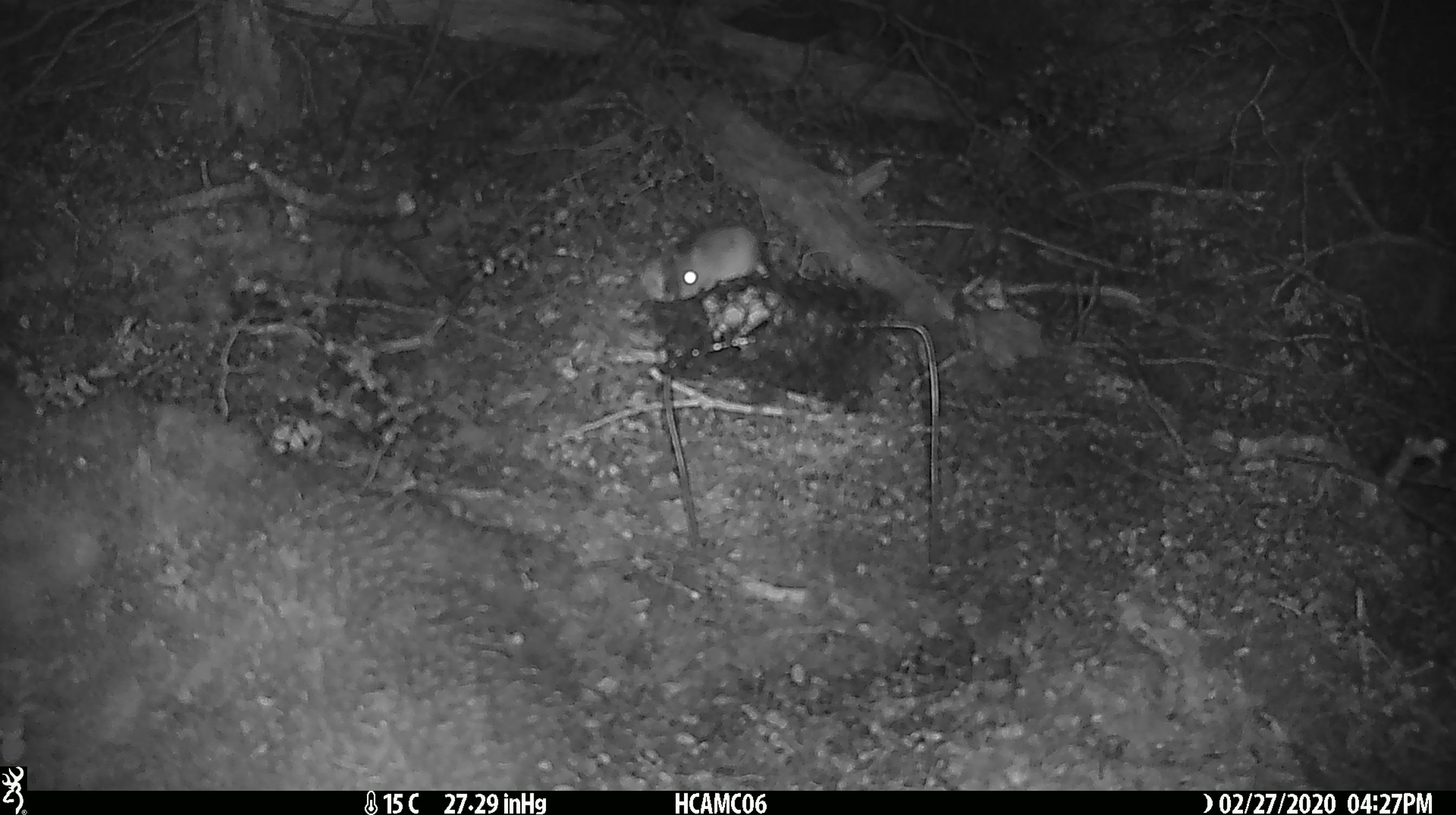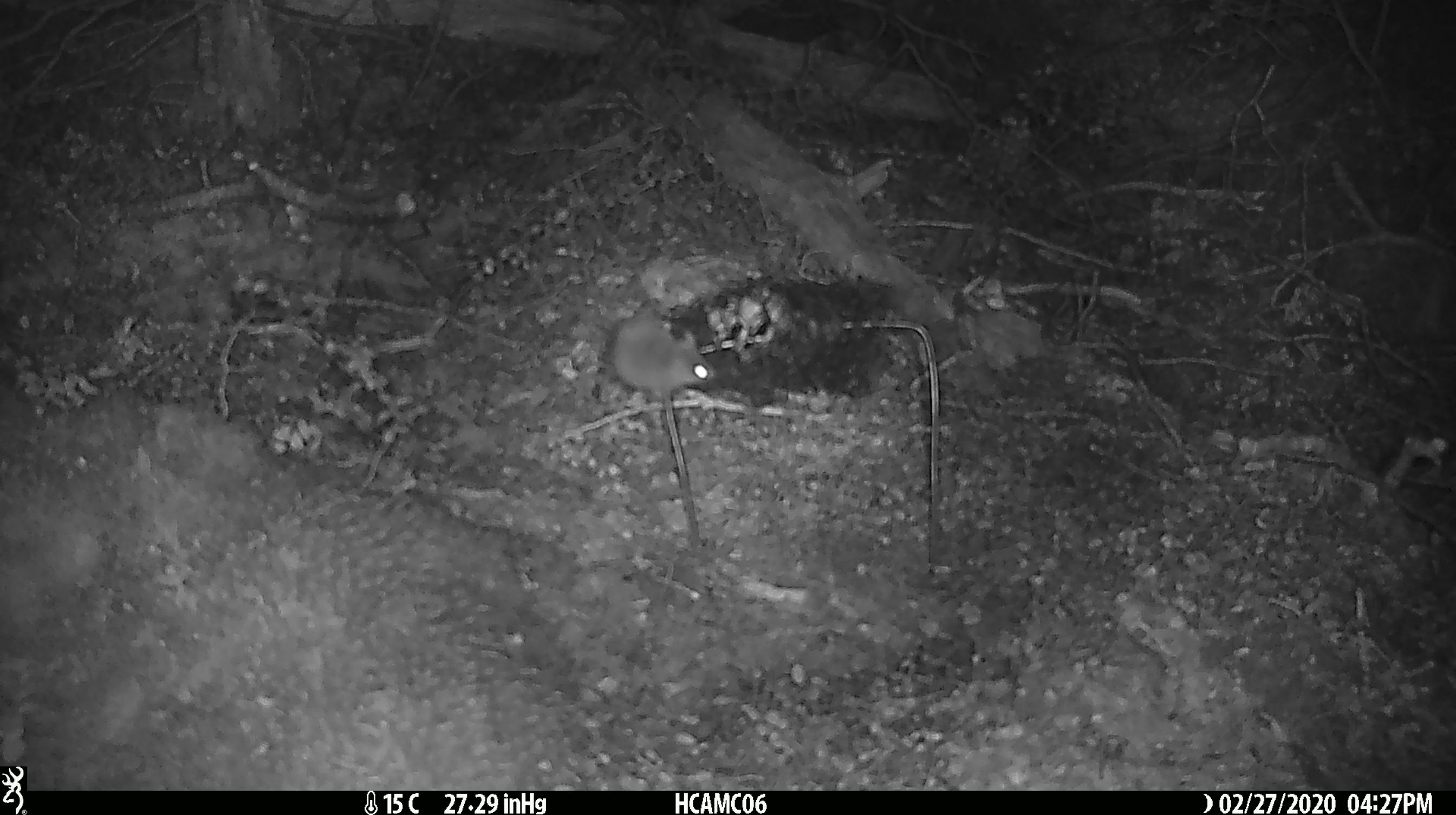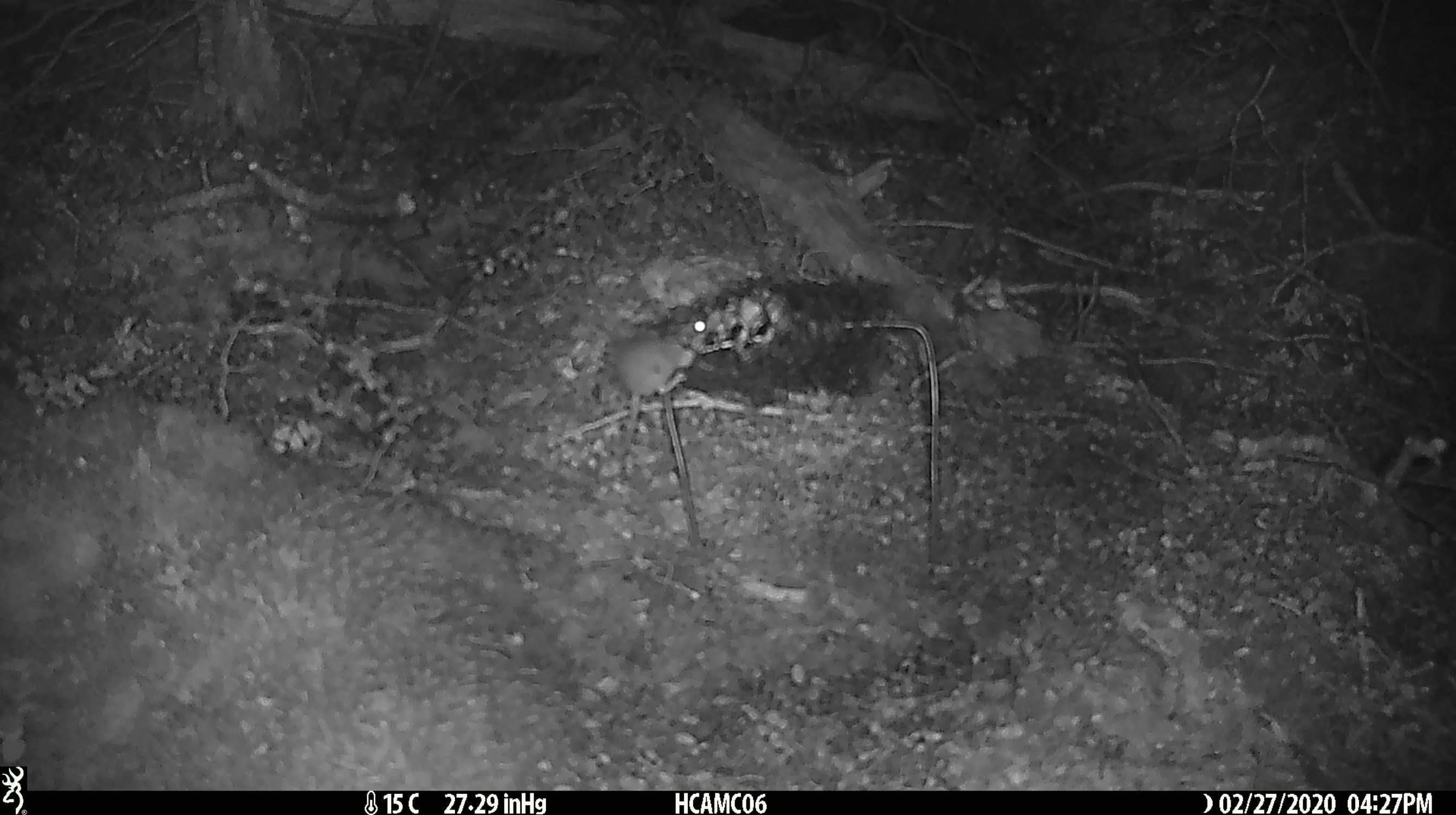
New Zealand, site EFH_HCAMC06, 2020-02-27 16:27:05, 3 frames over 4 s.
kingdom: Animalia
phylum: Chordata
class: Mammalia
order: Rodentia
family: Muridae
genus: Mus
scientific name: Mus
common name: mouse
Mouse (Mus).